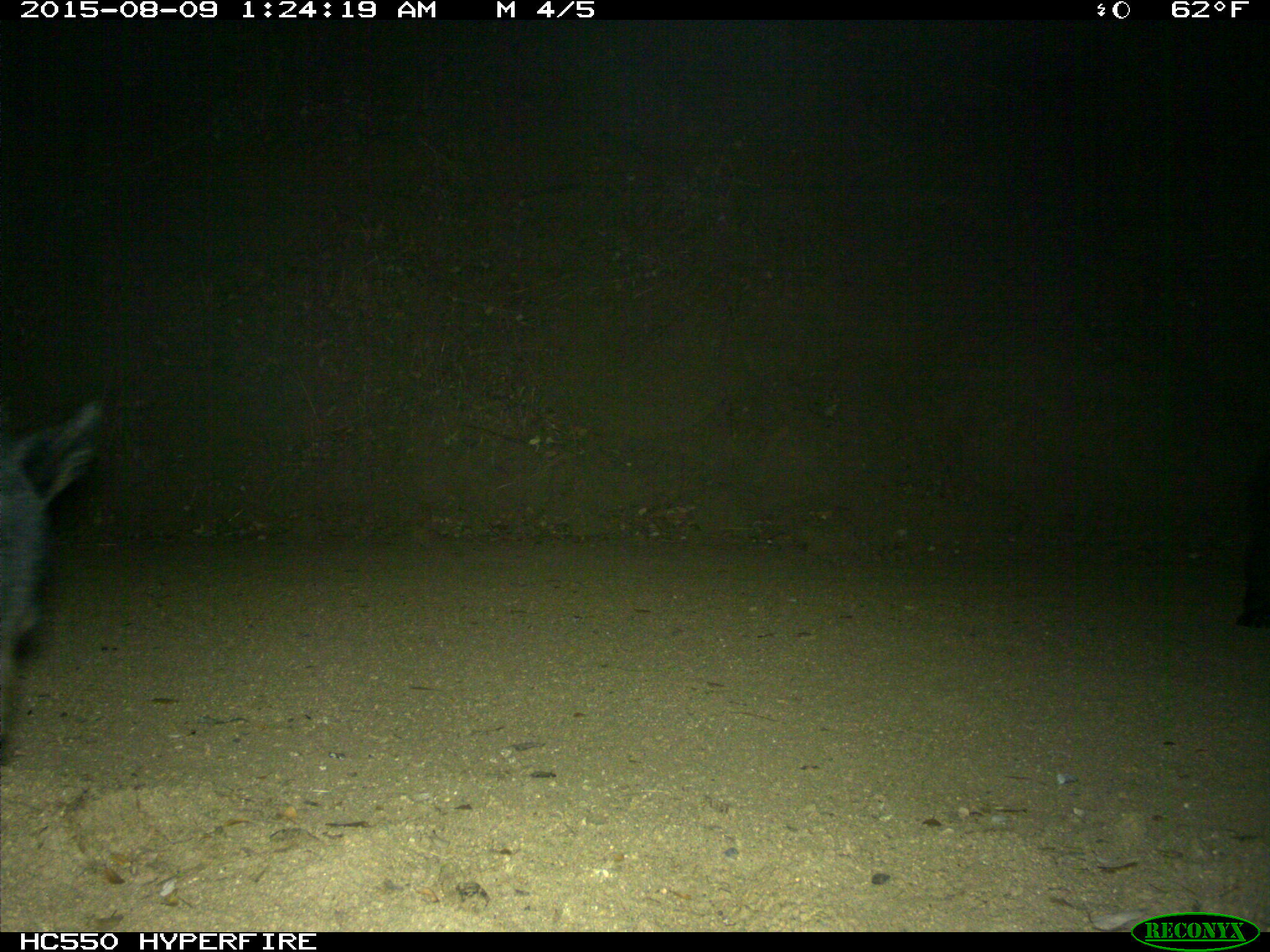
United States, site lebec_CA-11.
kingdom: Animalia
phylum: Chordata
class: Mammalia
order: Carnivora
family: Ursidae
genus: Ursus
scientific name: Ursus americanus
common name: american black bear